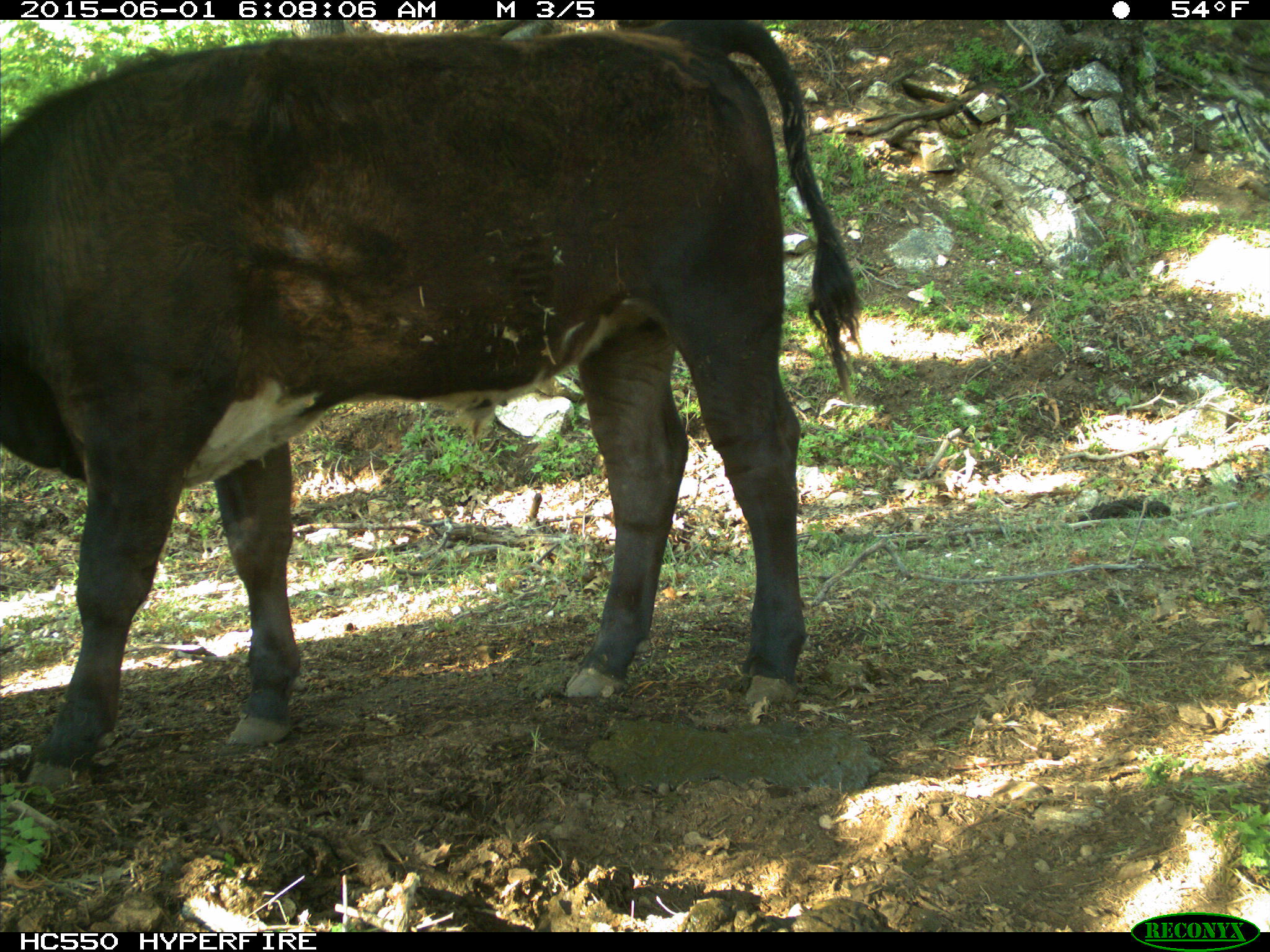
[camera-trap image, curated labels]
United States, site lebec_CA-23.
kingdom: Animalia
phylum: Chordata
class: Mammalia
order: Artiodactyla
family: Bovidae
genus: Bos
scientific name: Bos taurus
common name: domestic cow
Bos taurus (domestic cow).